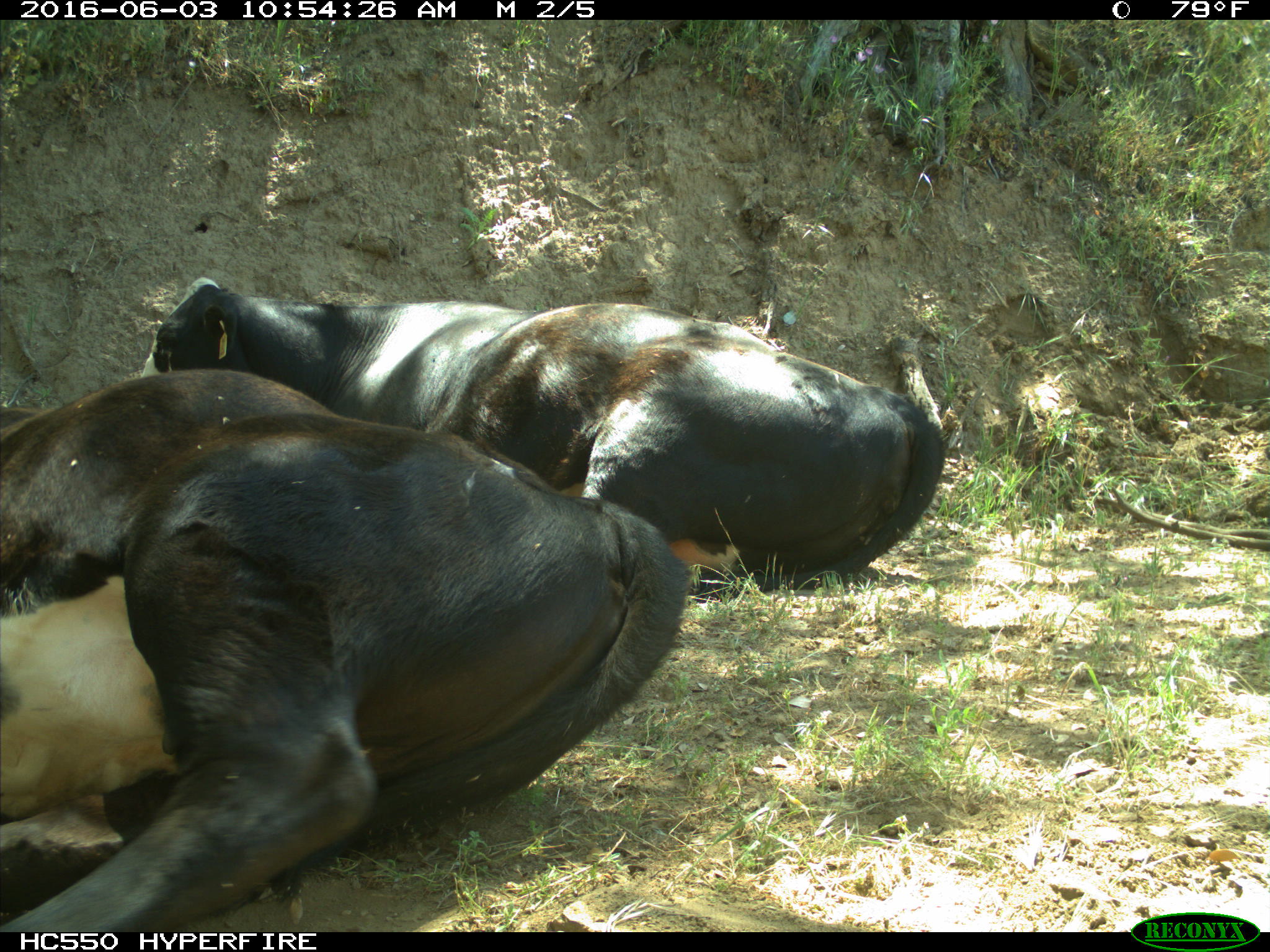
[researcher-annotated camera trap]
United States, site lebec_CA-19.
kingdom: Animalia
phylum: Chordata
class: Mammalia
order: Artiodactyla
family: Bovidae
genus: Bos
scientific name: Bos taurus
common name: domestic cow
Bos taurus (domestic cow).